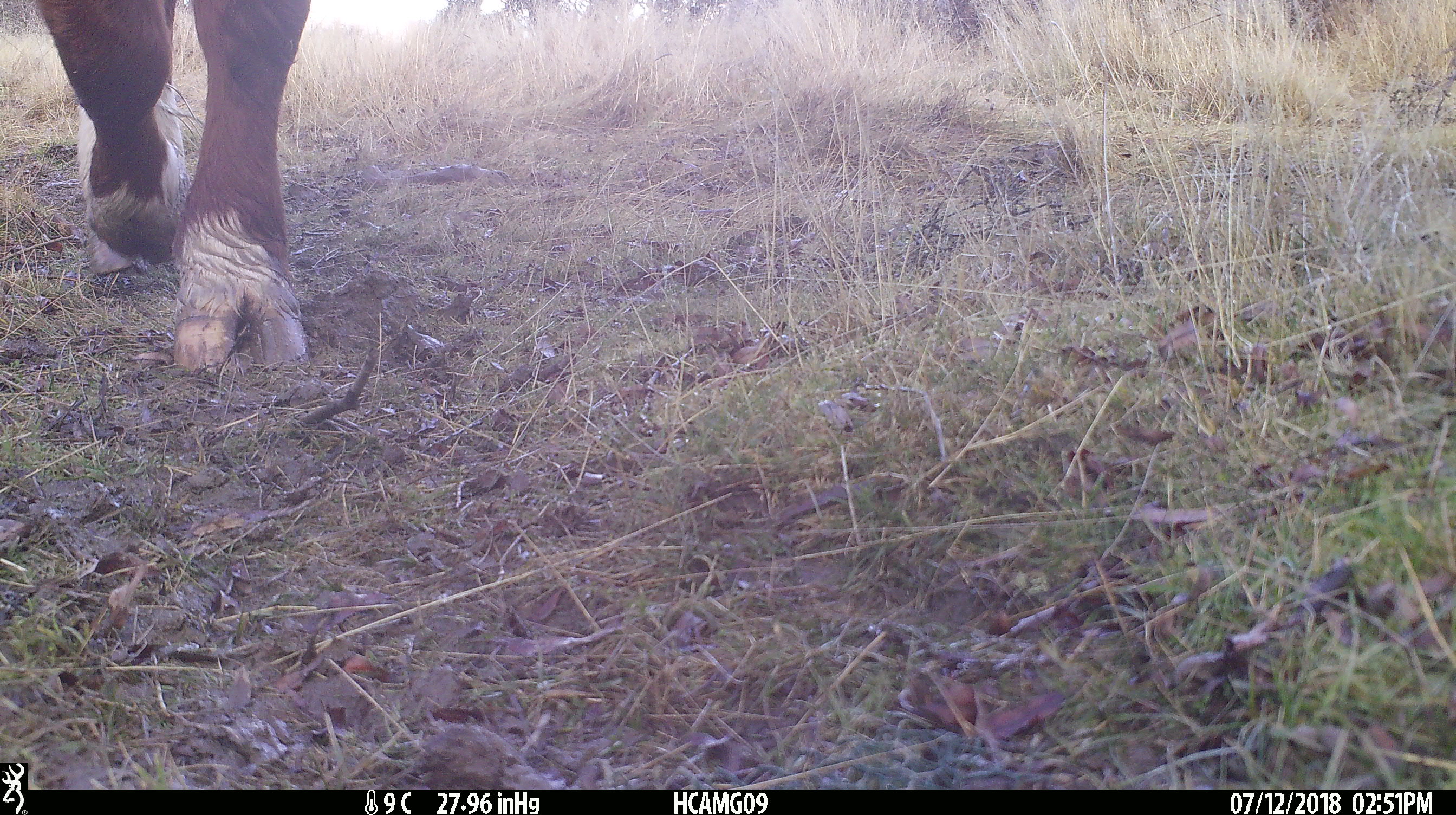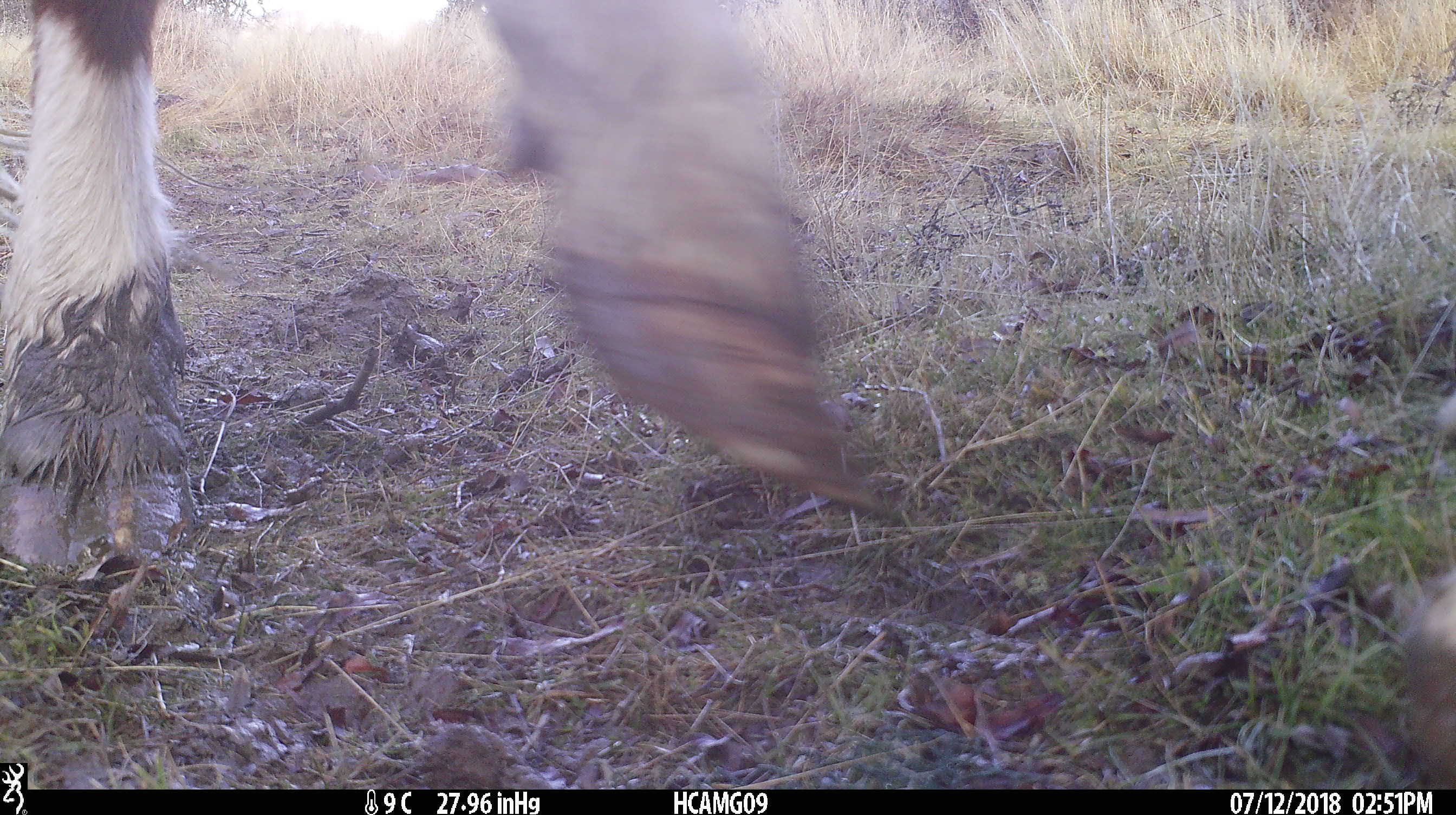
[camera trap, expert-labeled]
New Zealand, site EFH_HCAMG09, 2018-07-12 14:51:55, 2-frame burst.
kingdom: Animalia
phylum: Chordata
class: Mammalia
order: Artiodactyla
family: Bovidae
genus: Bos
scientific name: Bos taurus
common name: domestic cow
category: cow